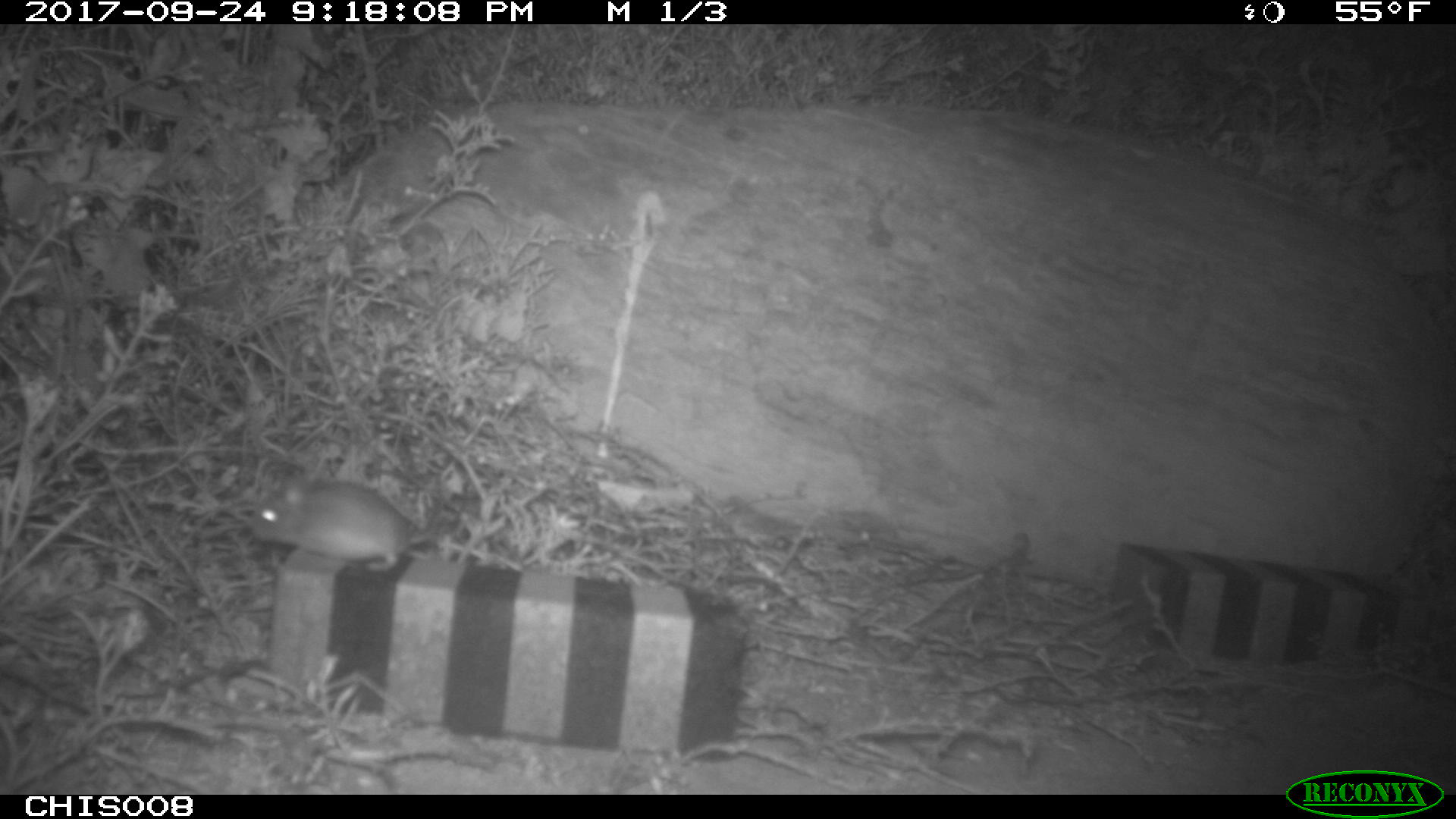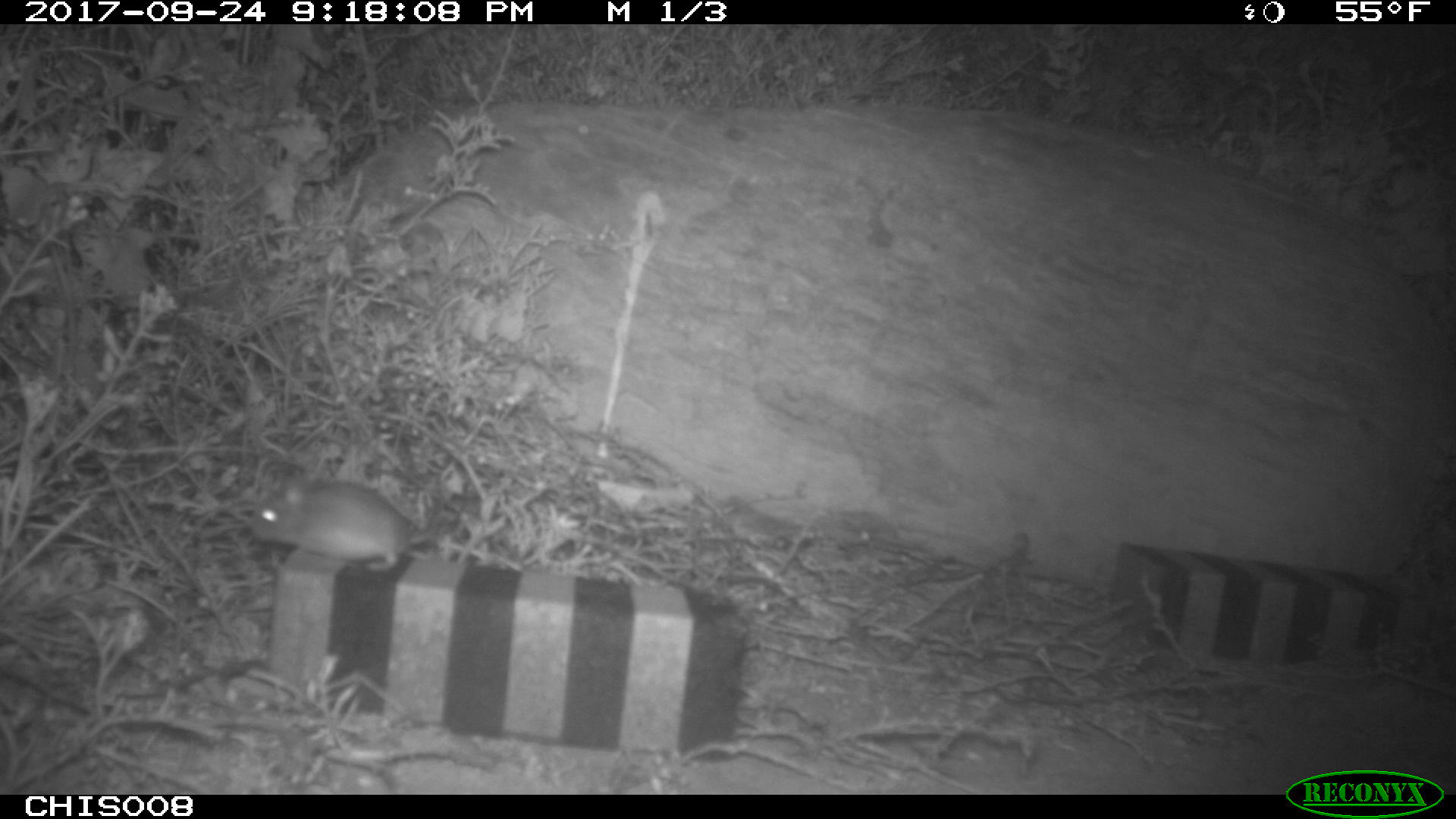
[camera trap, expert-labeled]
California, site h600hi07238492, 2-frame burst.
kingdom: Animalia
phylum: Chordata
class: Mammalia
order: Rodentia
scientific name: Rodentia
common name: rodent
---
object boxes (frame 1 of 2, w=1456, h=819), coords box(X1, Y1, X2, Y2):
rodent: box(246, 464, 444, 572)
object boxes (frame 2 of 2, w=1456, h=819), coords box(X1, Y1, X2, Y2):
rodent: box(249, 481, 463, 569)